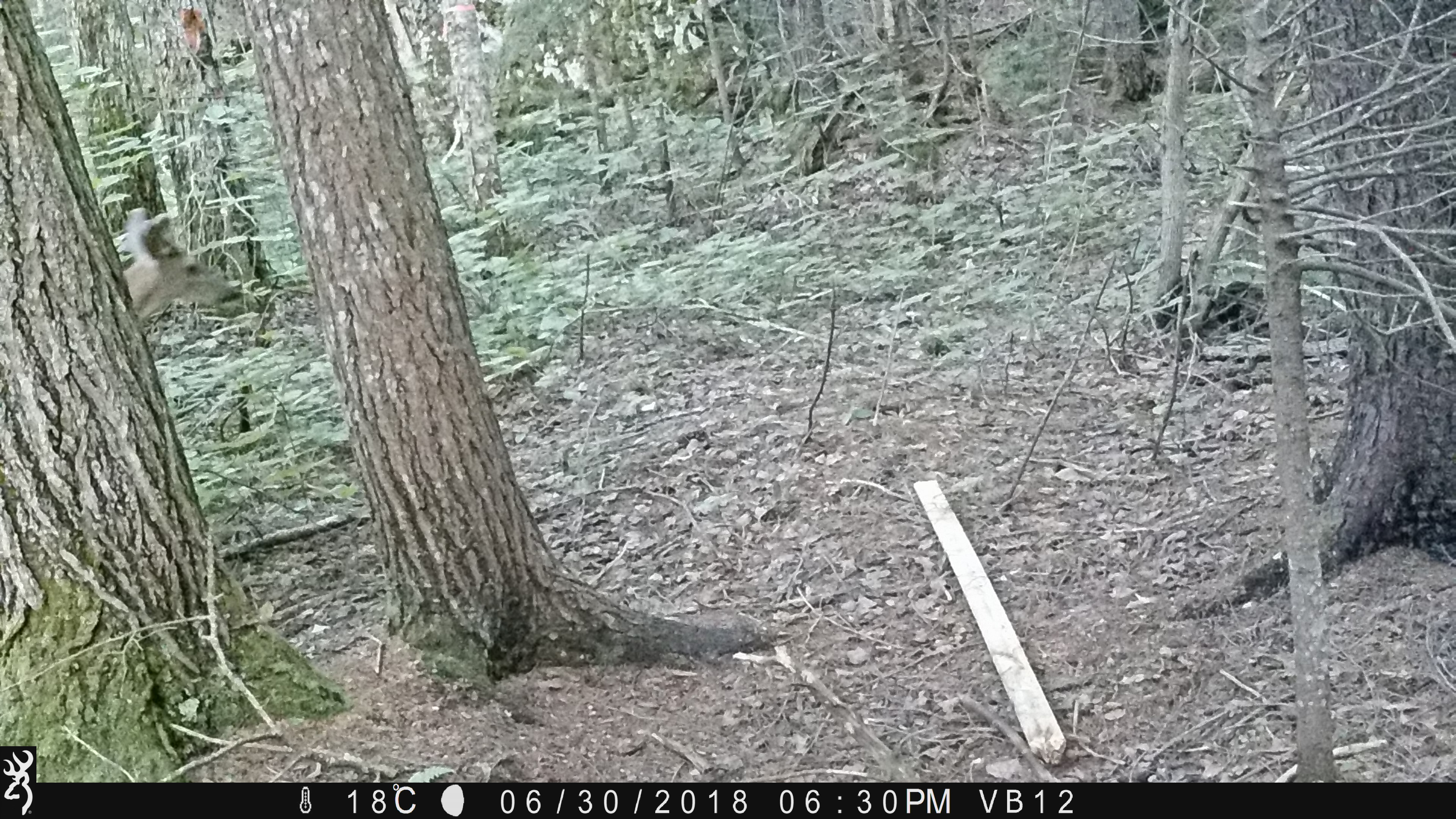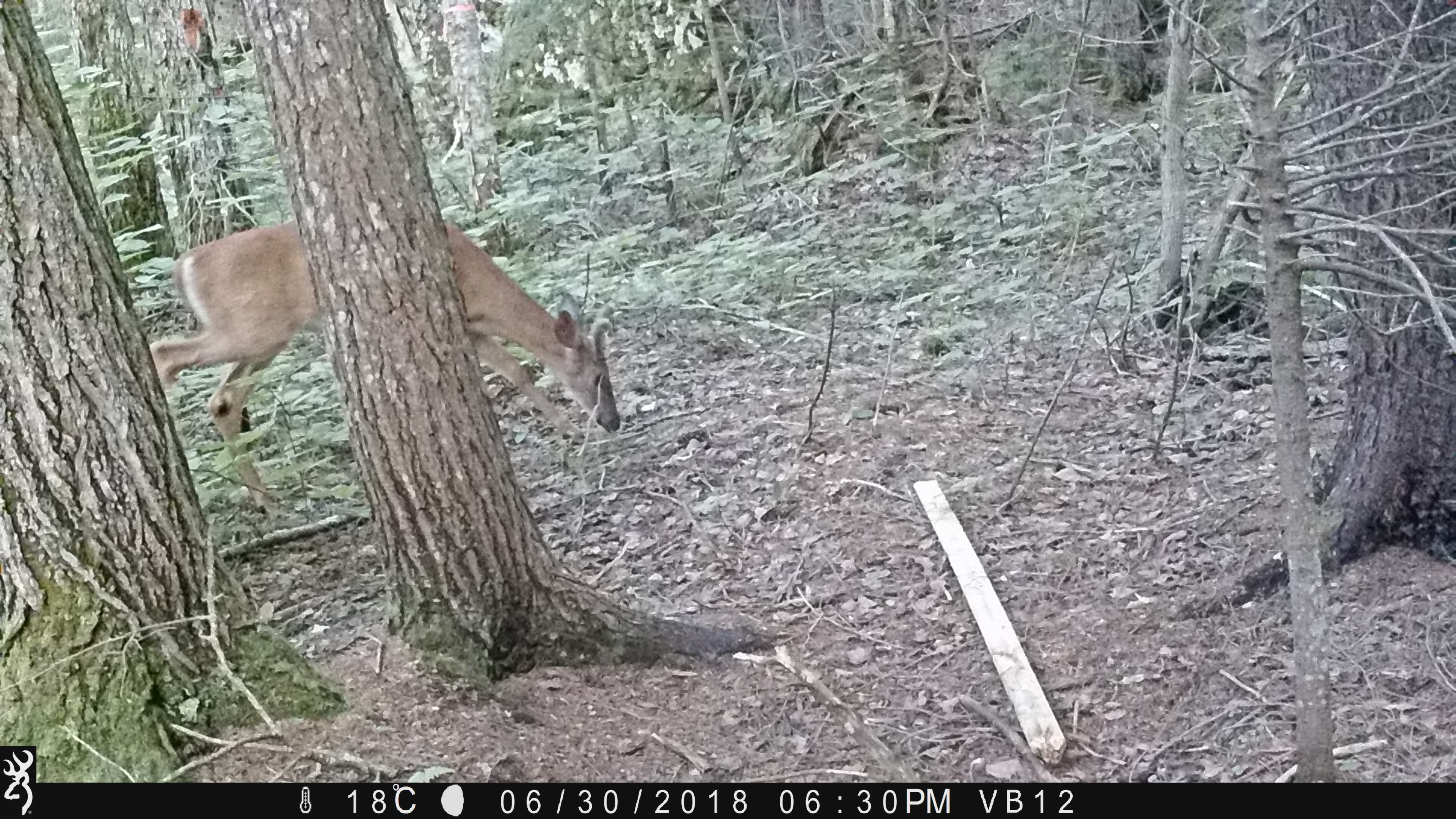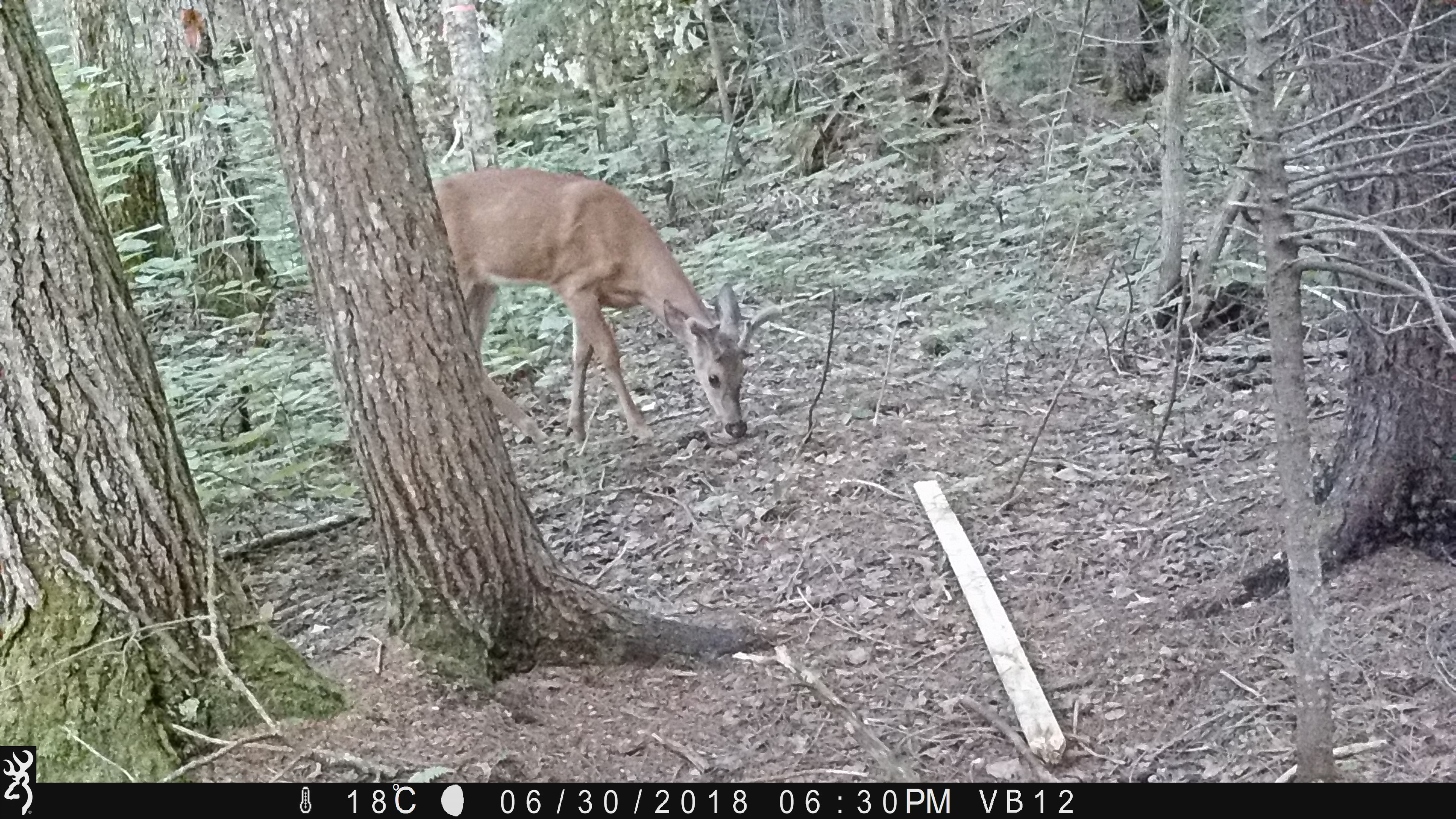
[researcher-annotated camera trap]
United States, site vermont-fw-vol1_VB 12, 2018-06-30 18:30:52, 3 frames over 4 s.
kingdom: Animalia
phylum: Chordata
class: Mammalia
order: Artiodactyla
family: Cervidae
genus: Odocoileus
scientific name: Odocoileus virginianus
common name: white-tailed deer